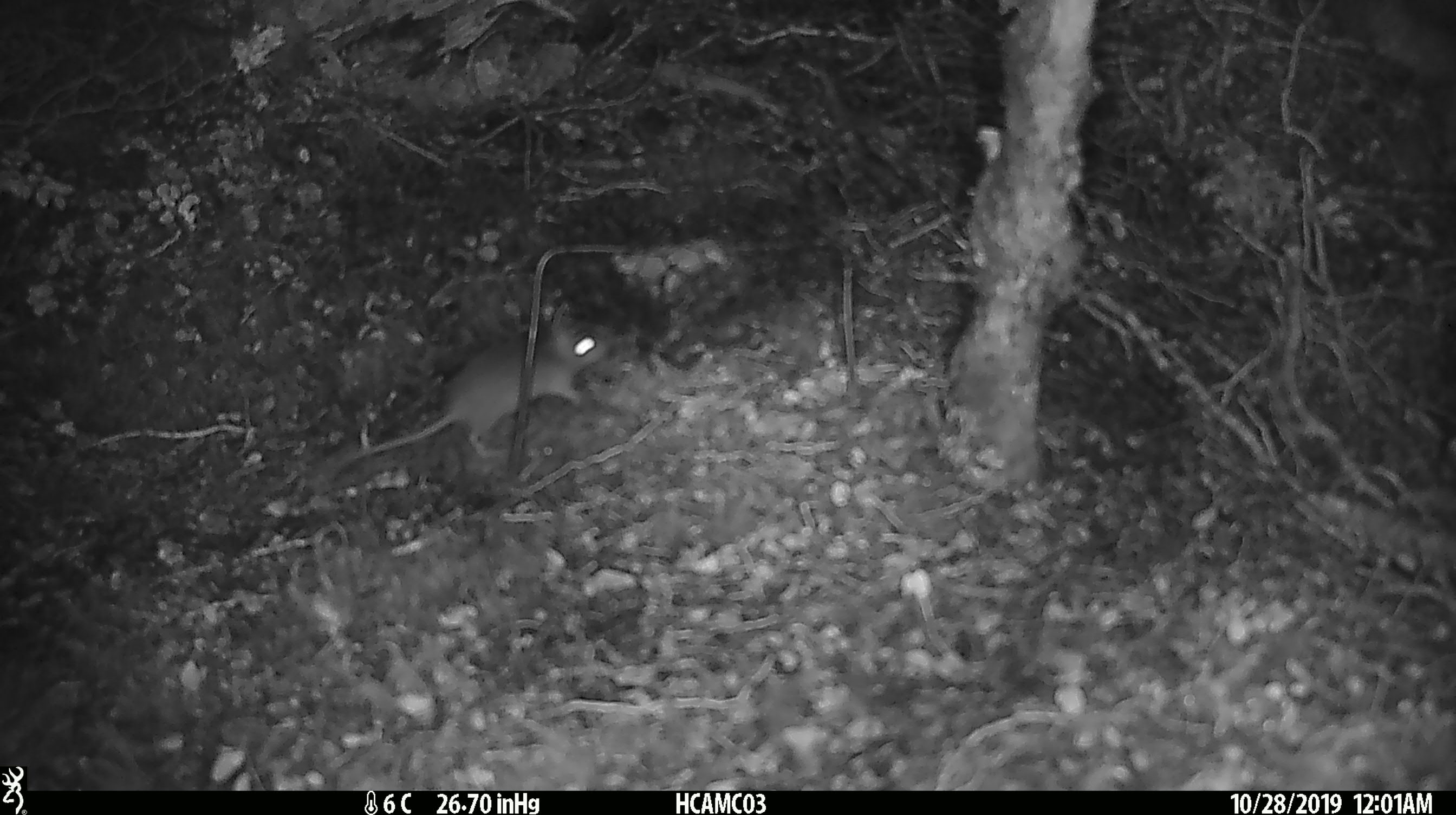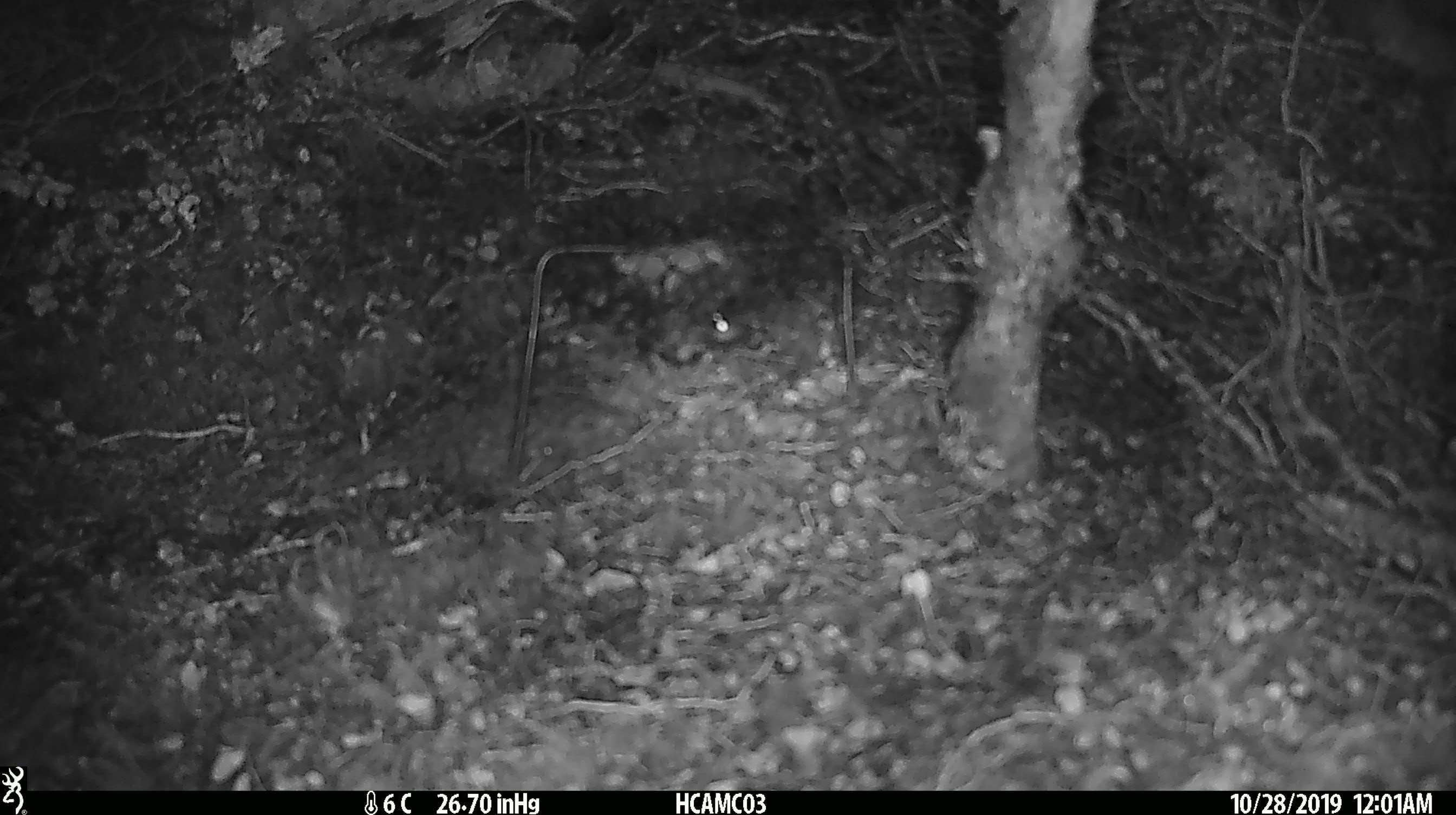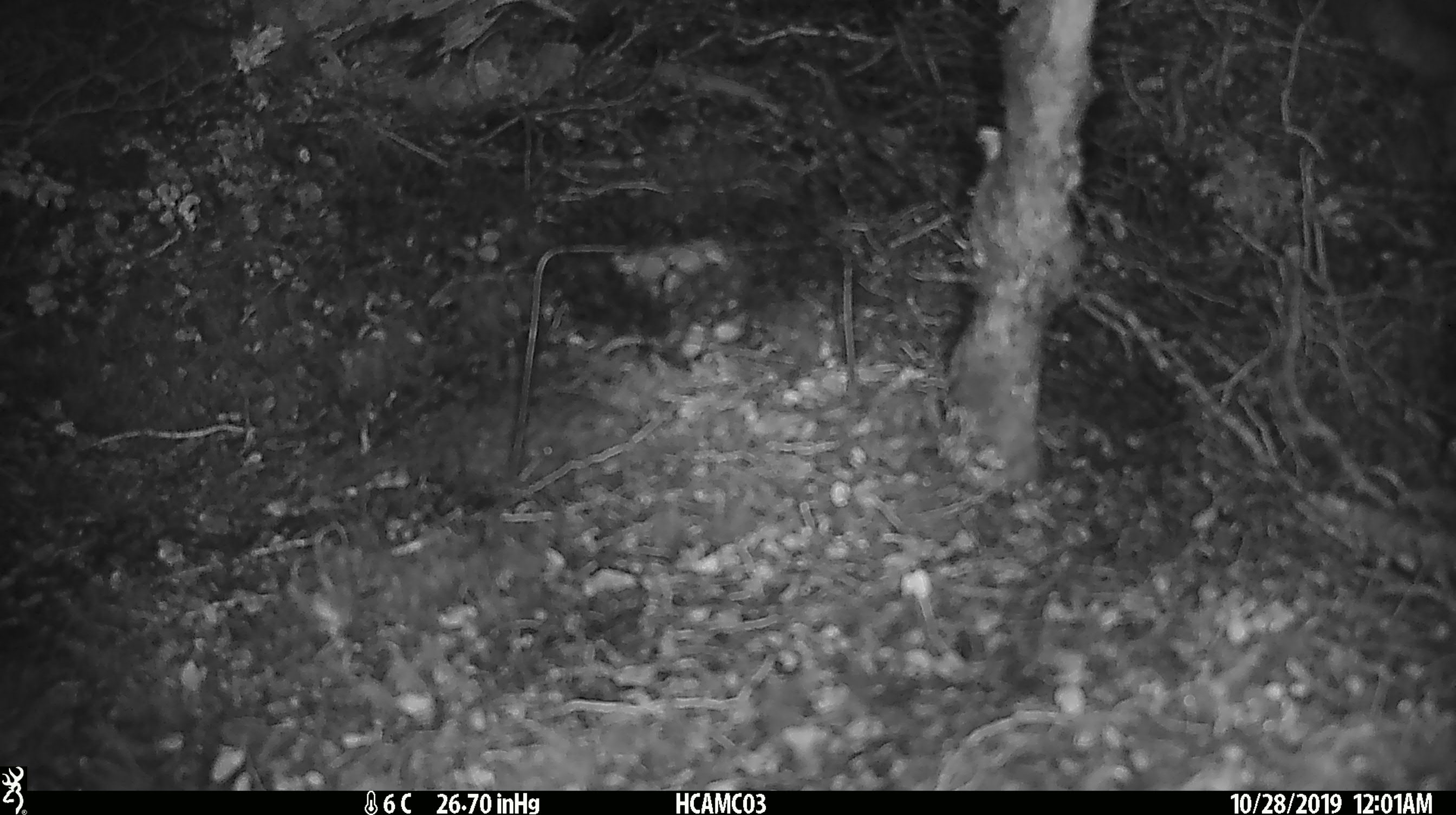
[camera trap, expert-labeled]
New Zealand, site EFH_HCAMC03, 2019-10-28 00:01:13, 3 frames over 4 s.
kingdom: Animalia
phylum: Chordata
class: Mammalia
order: Rodentia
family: Muridae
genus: Mus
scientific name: Mus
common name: mouse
Mouse (Mus).